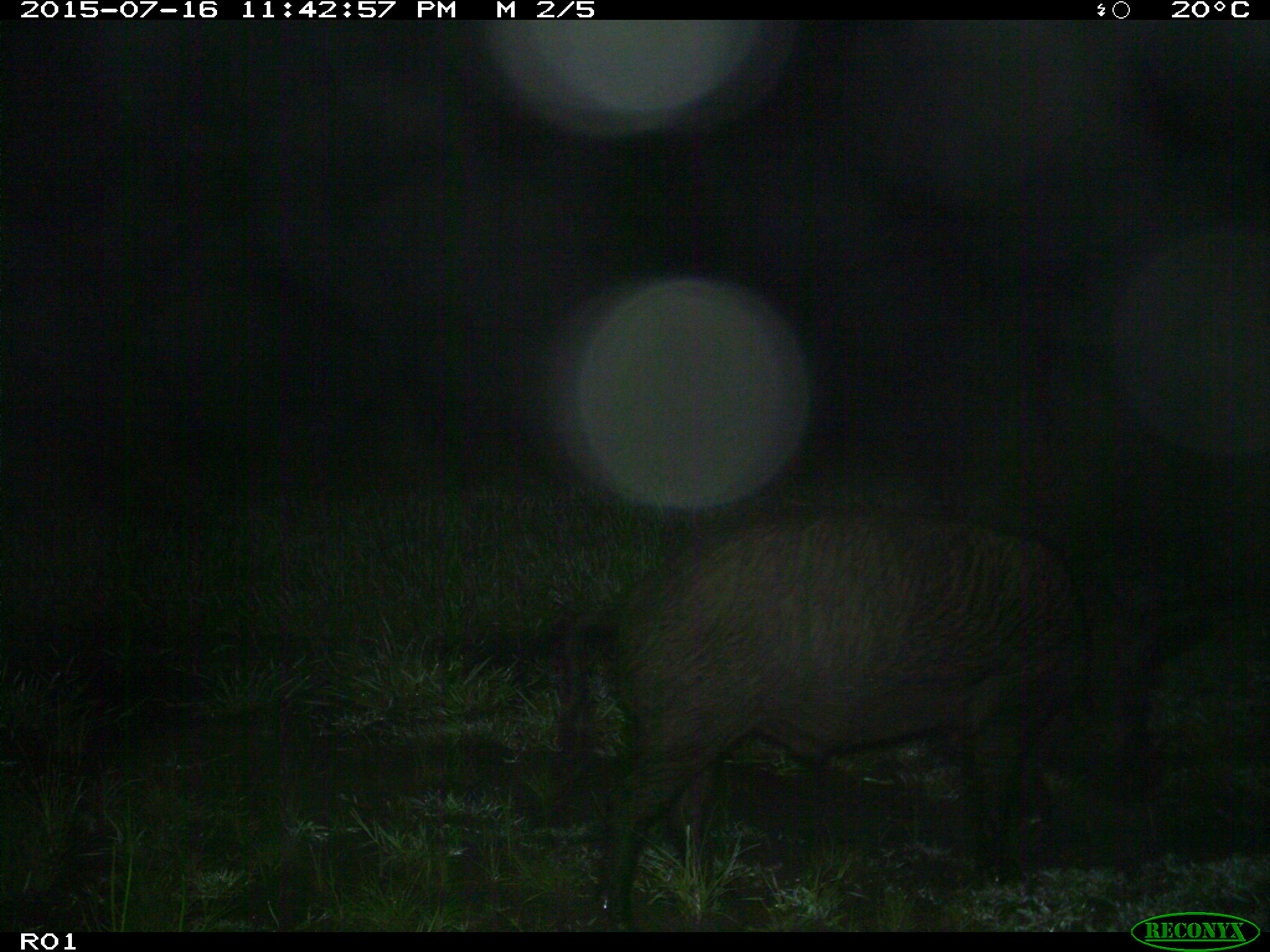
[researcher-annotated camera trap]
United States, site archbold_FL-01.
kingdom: Animalia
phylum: Chordata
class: Mammalia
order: Artiodactyla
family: Suidae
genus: Sus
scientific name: Sus scrofa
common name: wild boar